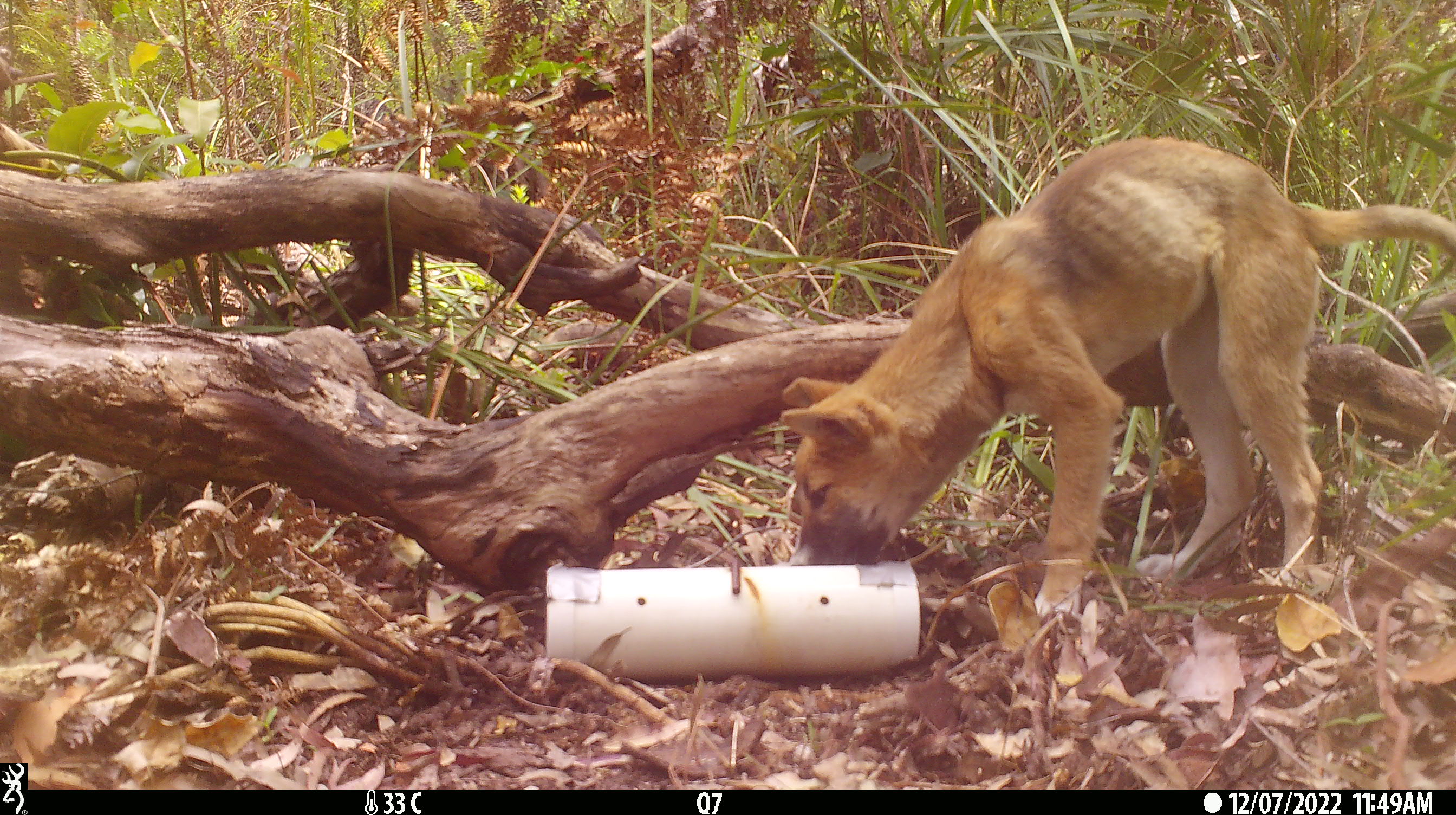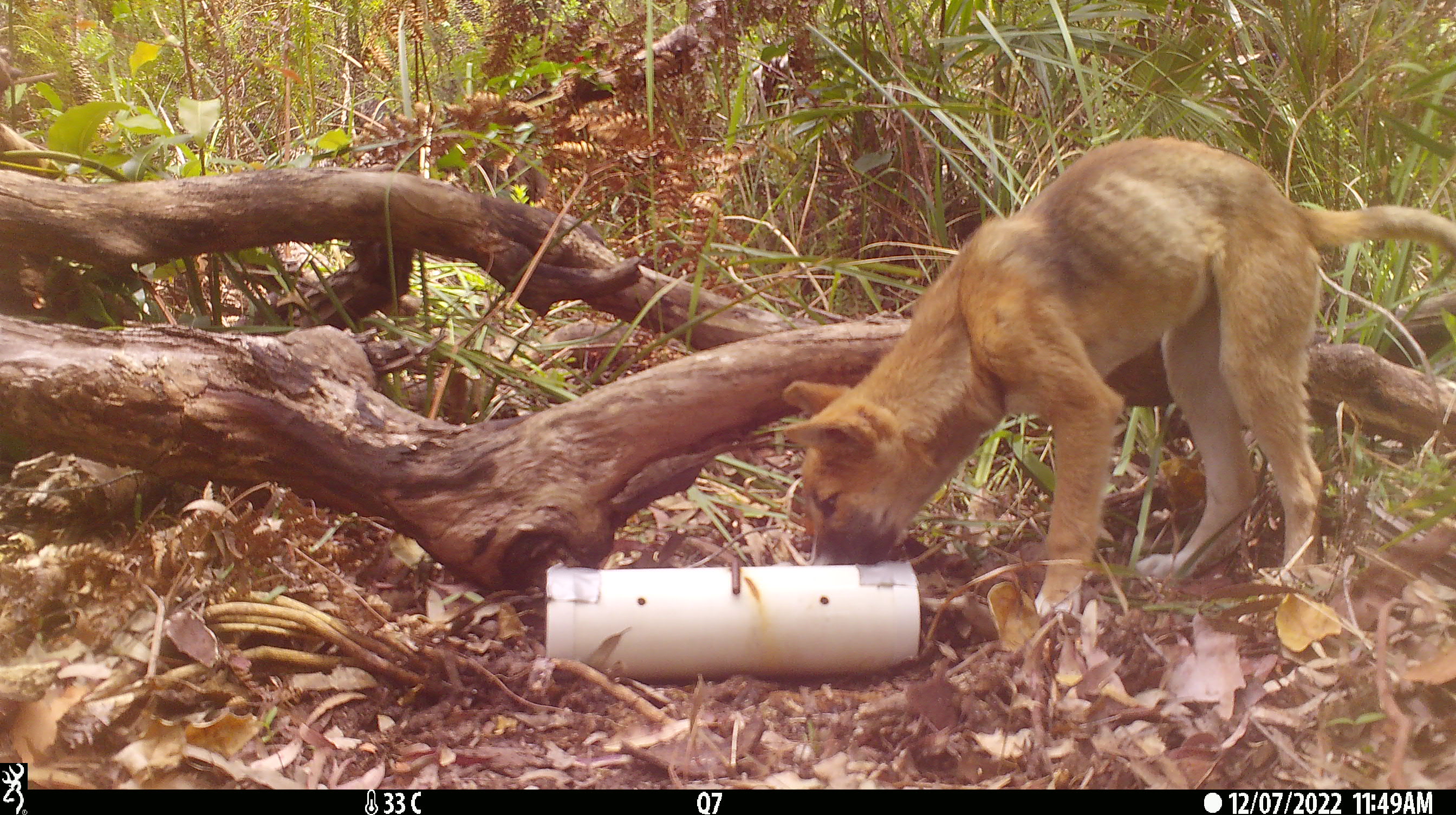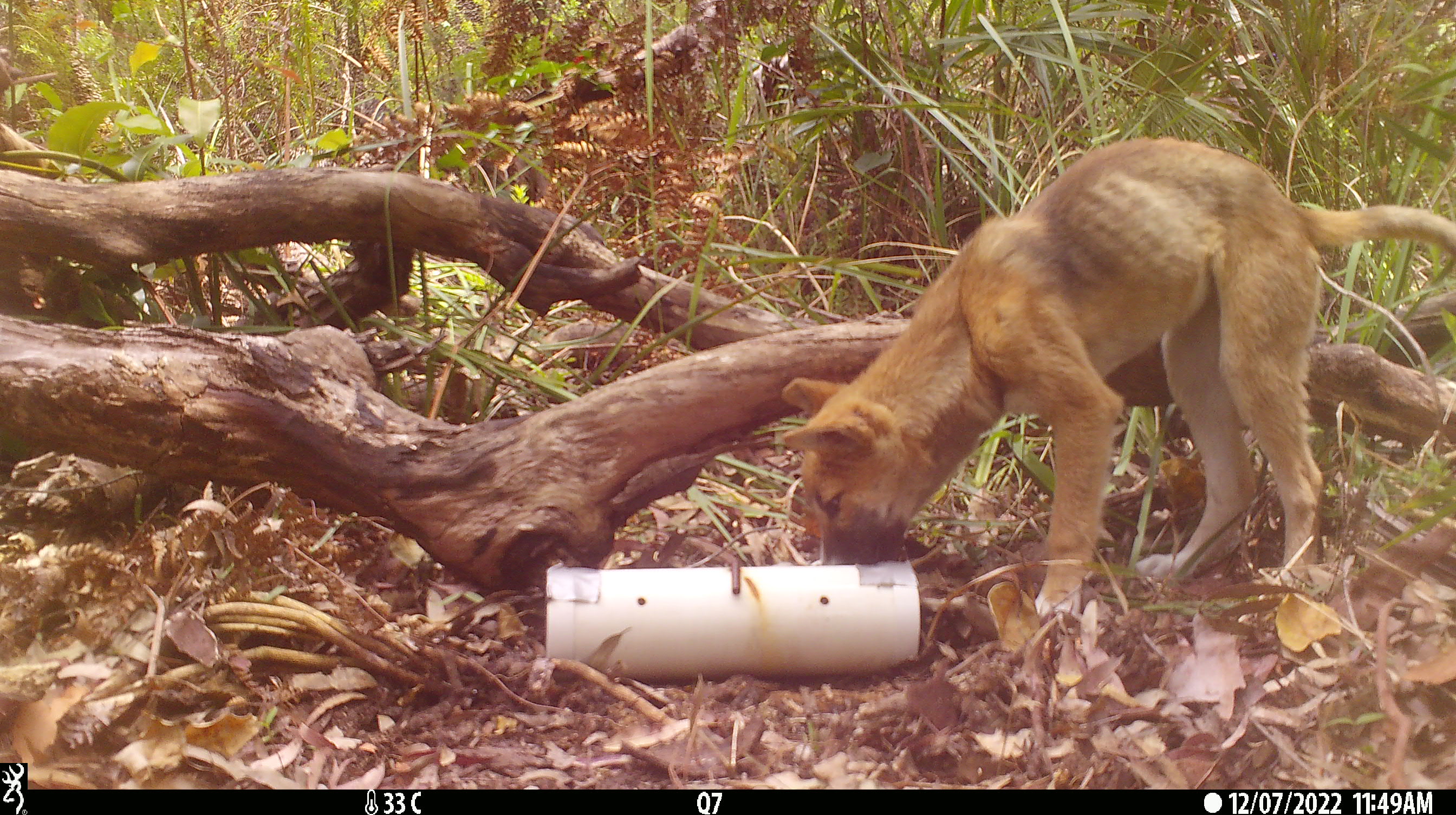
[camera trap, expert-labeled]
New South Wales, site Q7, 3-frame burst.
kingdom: Animalia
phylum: Chordata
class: Mammalia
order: Carnivora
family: Canidae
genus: Canis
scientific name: Canis familiaris dingo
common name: dingo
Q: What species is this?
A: Dingo (Canis familiaris dingo).